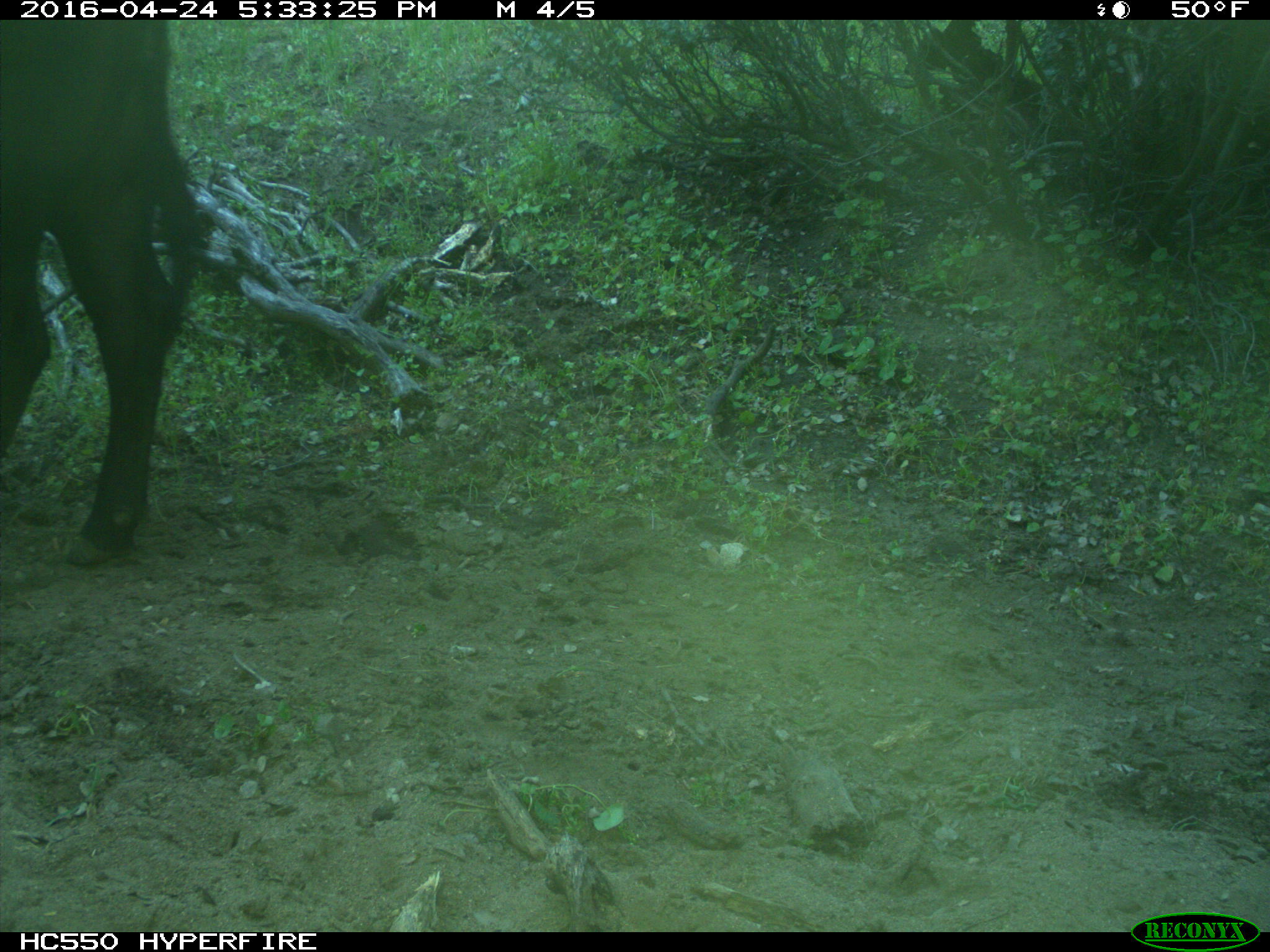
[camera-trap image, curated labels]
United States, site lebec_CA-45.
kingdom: Animalia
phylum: Chordata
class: Mammalia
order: Artiodactyla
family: Bovidae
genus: Bos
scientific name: Bos taurus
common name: domestic cow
Bos taurus (domestic cow).